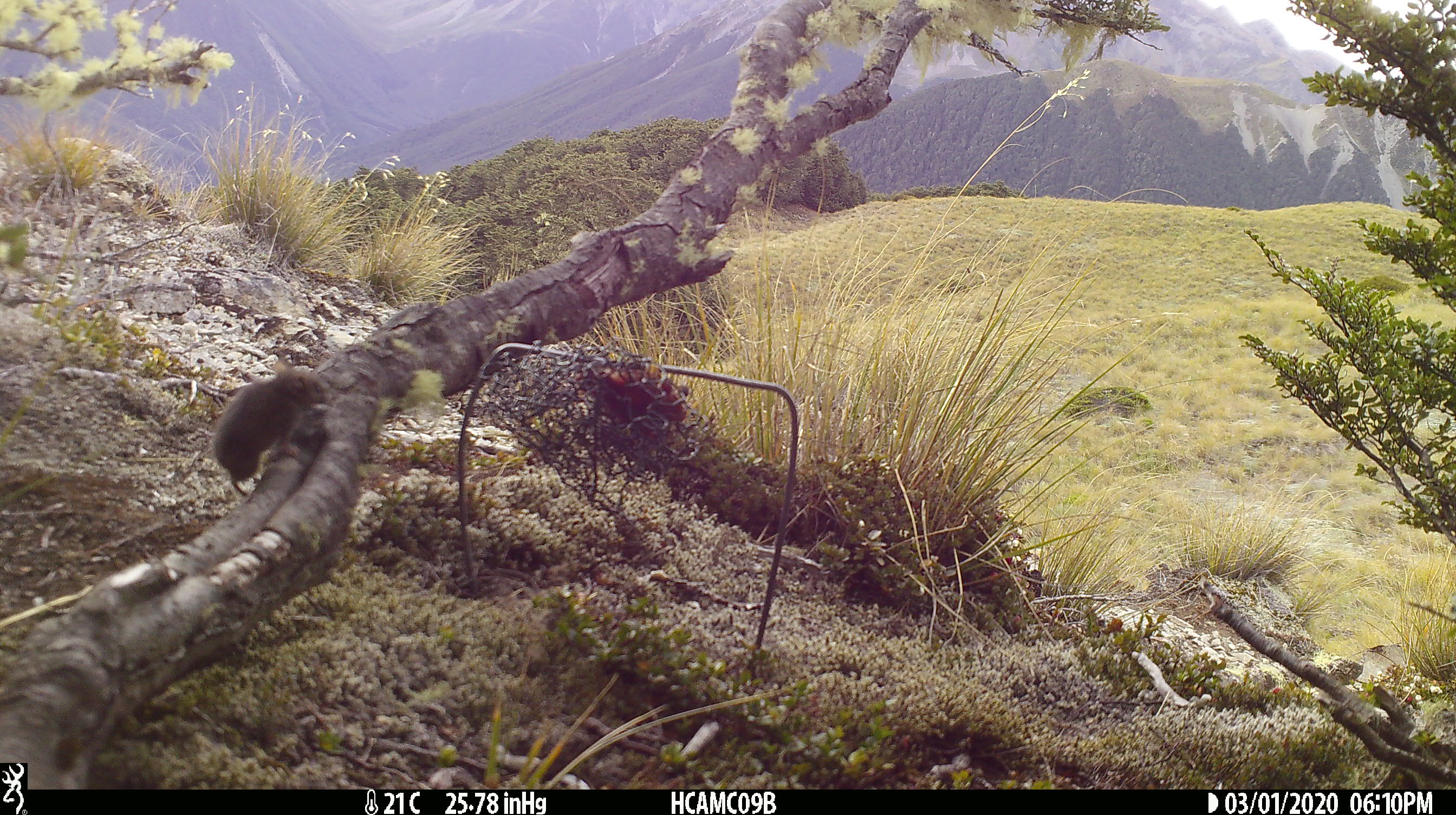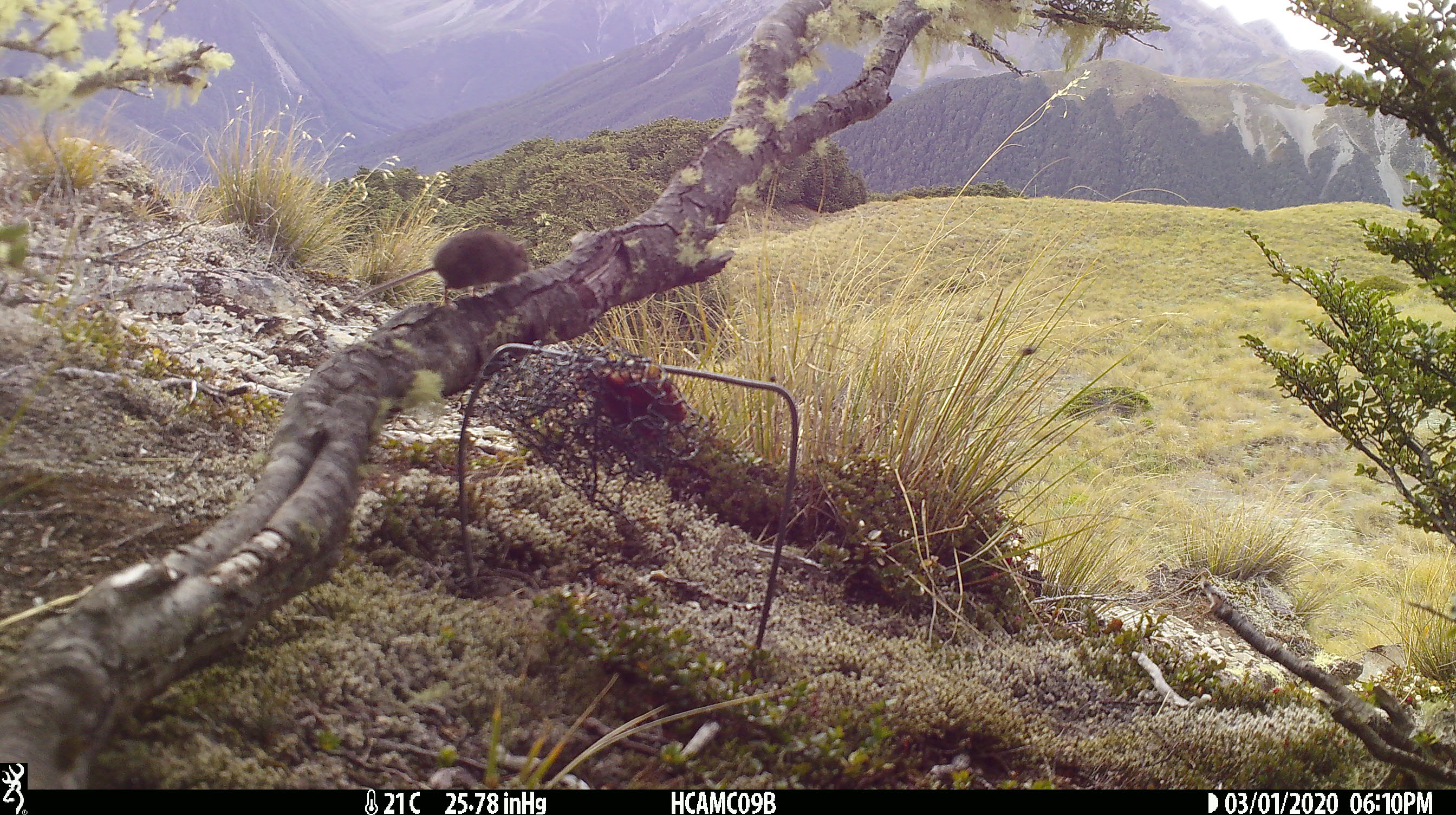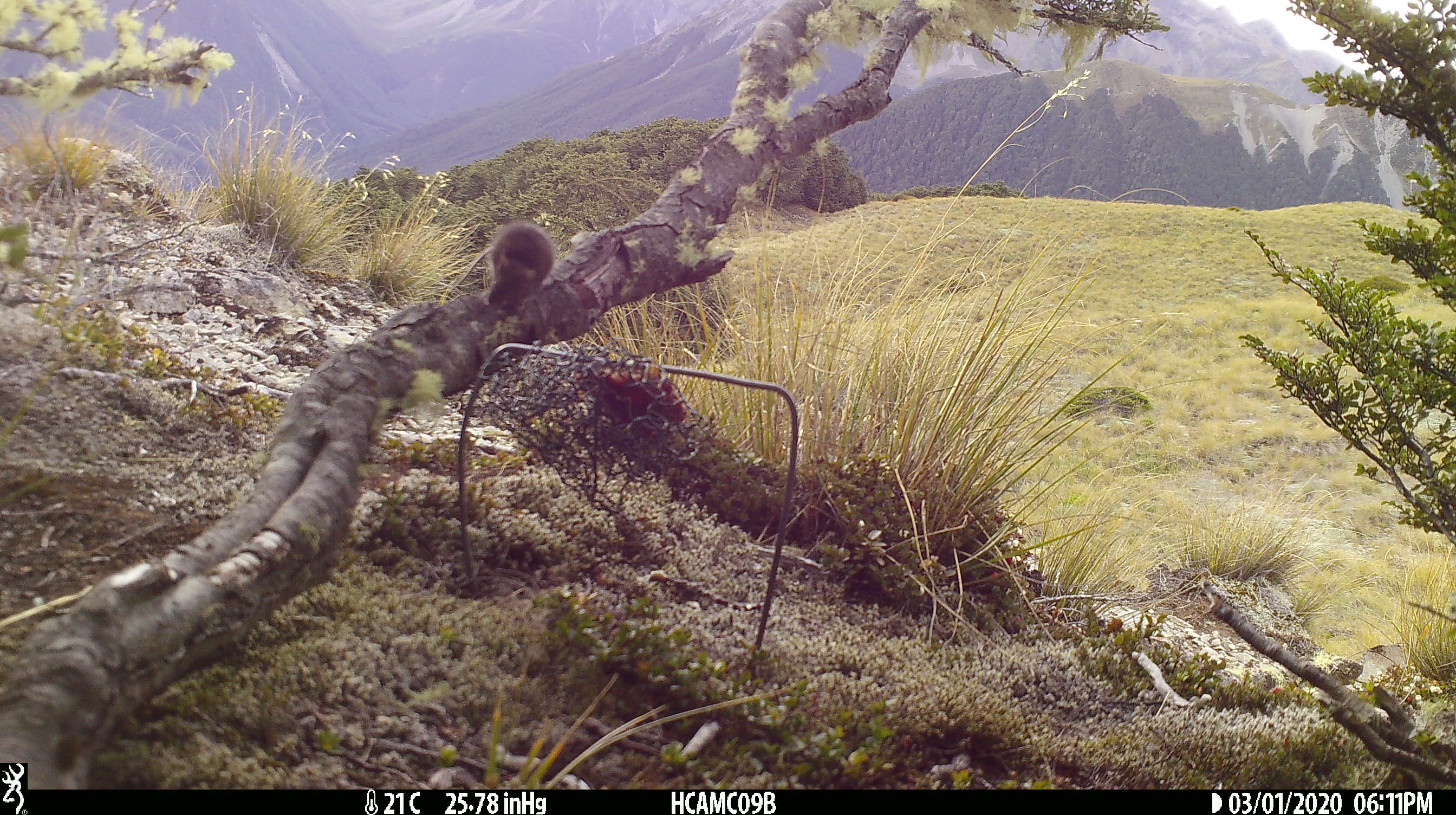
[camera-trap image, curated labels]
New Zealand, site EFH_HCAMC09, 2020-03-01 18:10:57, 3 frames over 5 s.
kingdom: Animalia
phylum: Chordata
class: Mammalia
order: Rodentia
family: Muridae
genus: Mus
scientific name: Mus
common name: mouse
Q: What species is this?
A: Mouse (Mus).